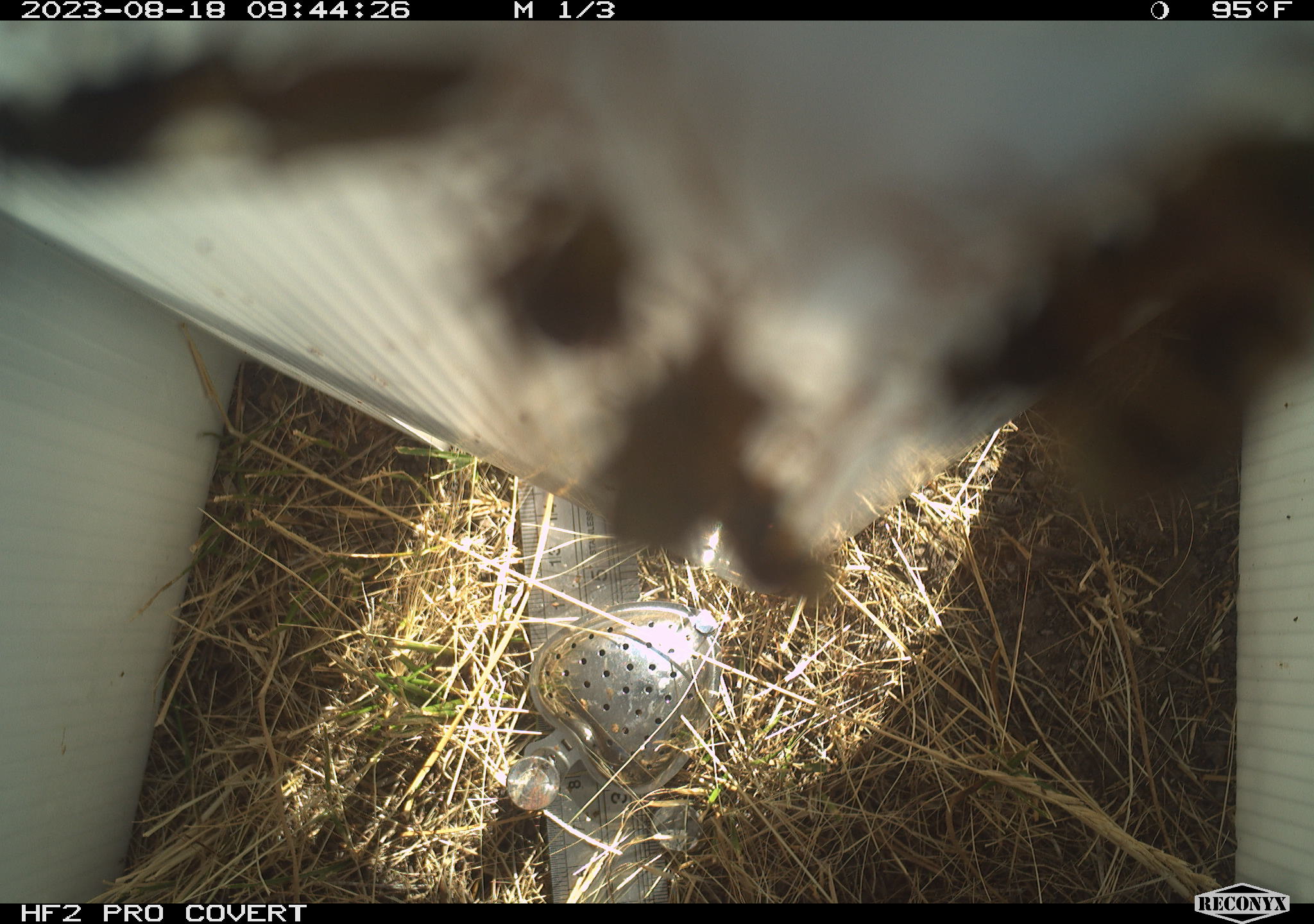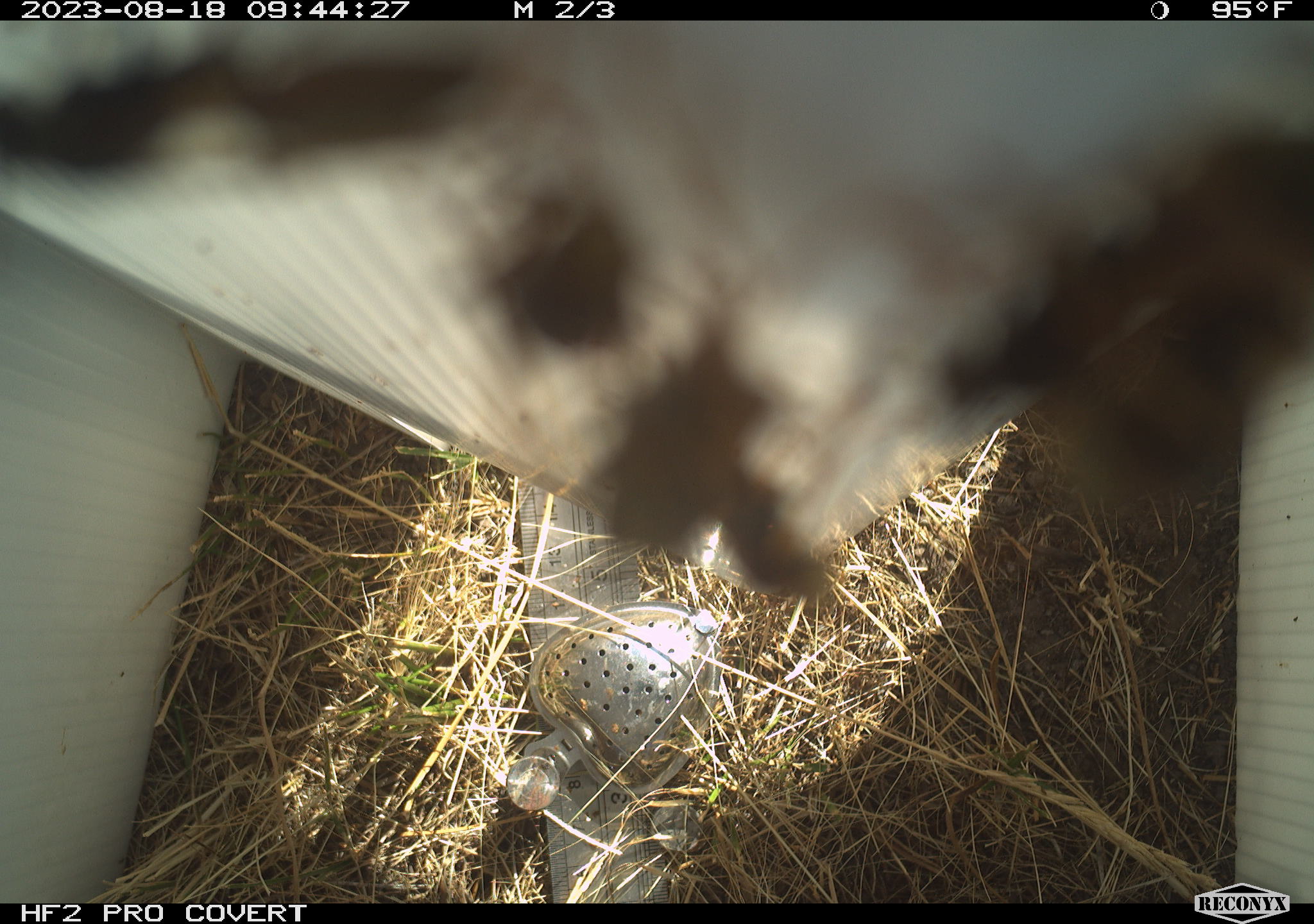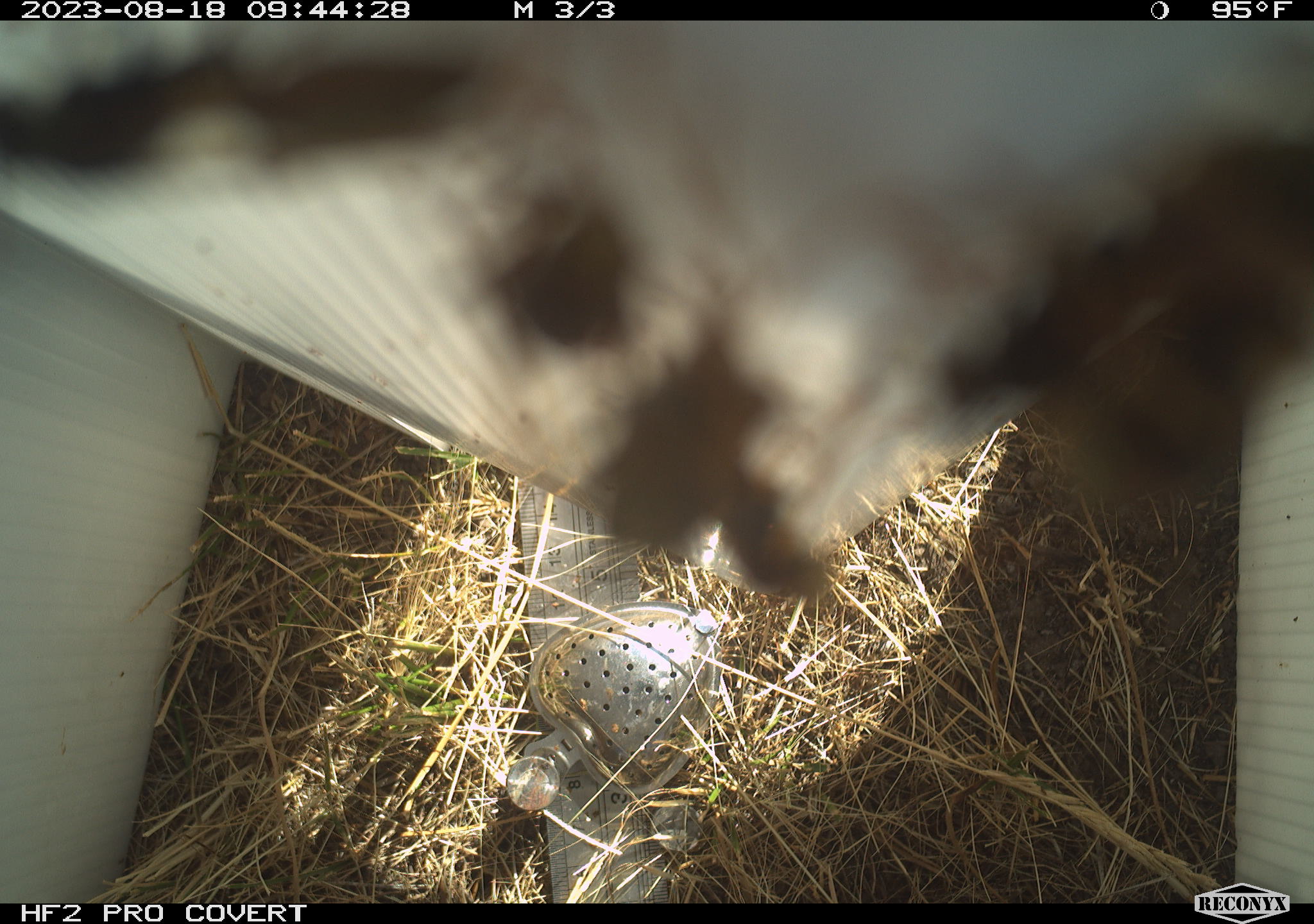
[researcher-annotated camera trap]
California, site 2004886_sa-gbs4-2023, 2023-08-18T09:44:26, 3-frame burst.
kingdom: Animalia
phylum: Arthropoda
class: Insecta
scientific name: Insecta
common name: insect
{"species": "insect (Insecta)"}